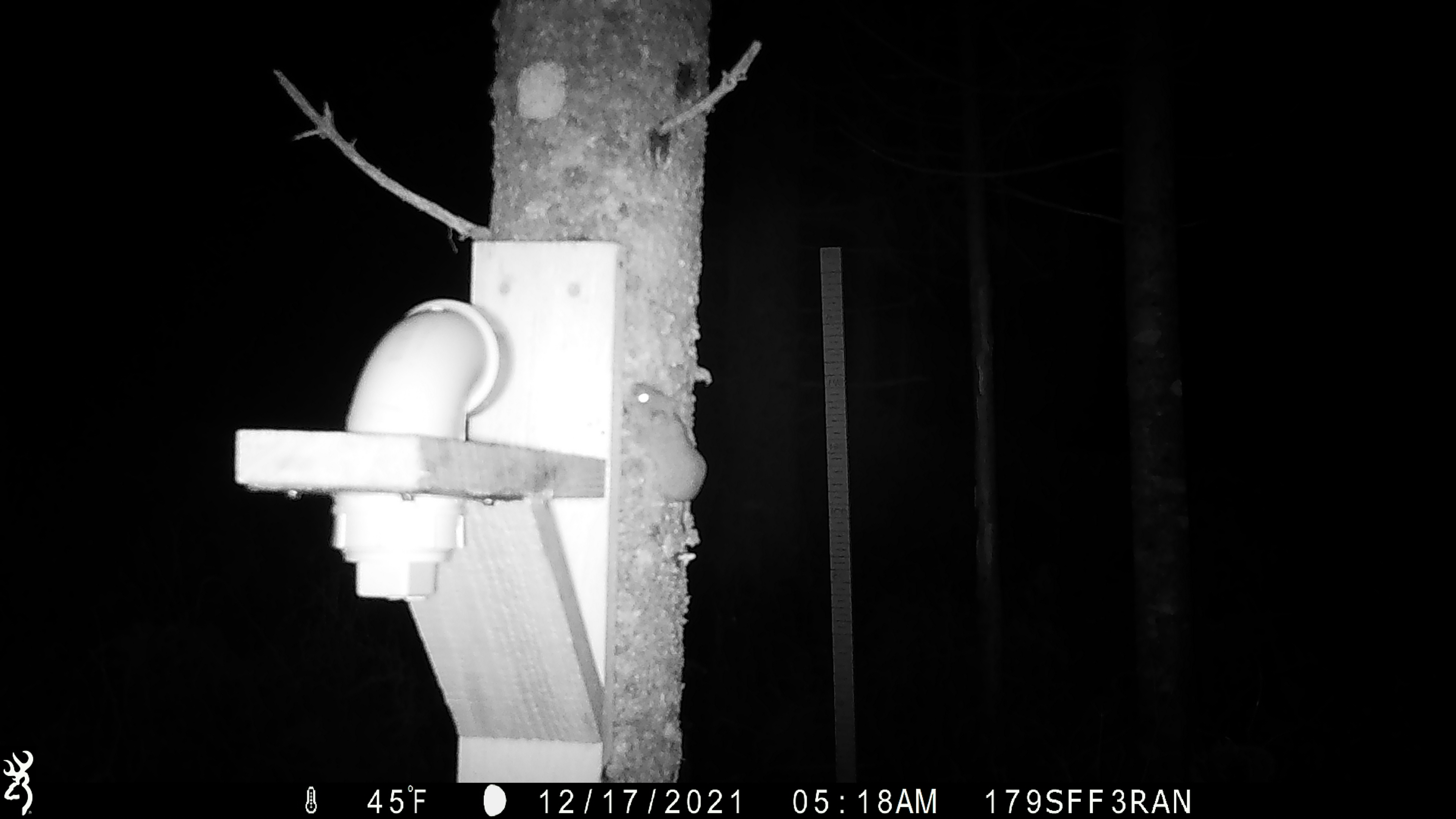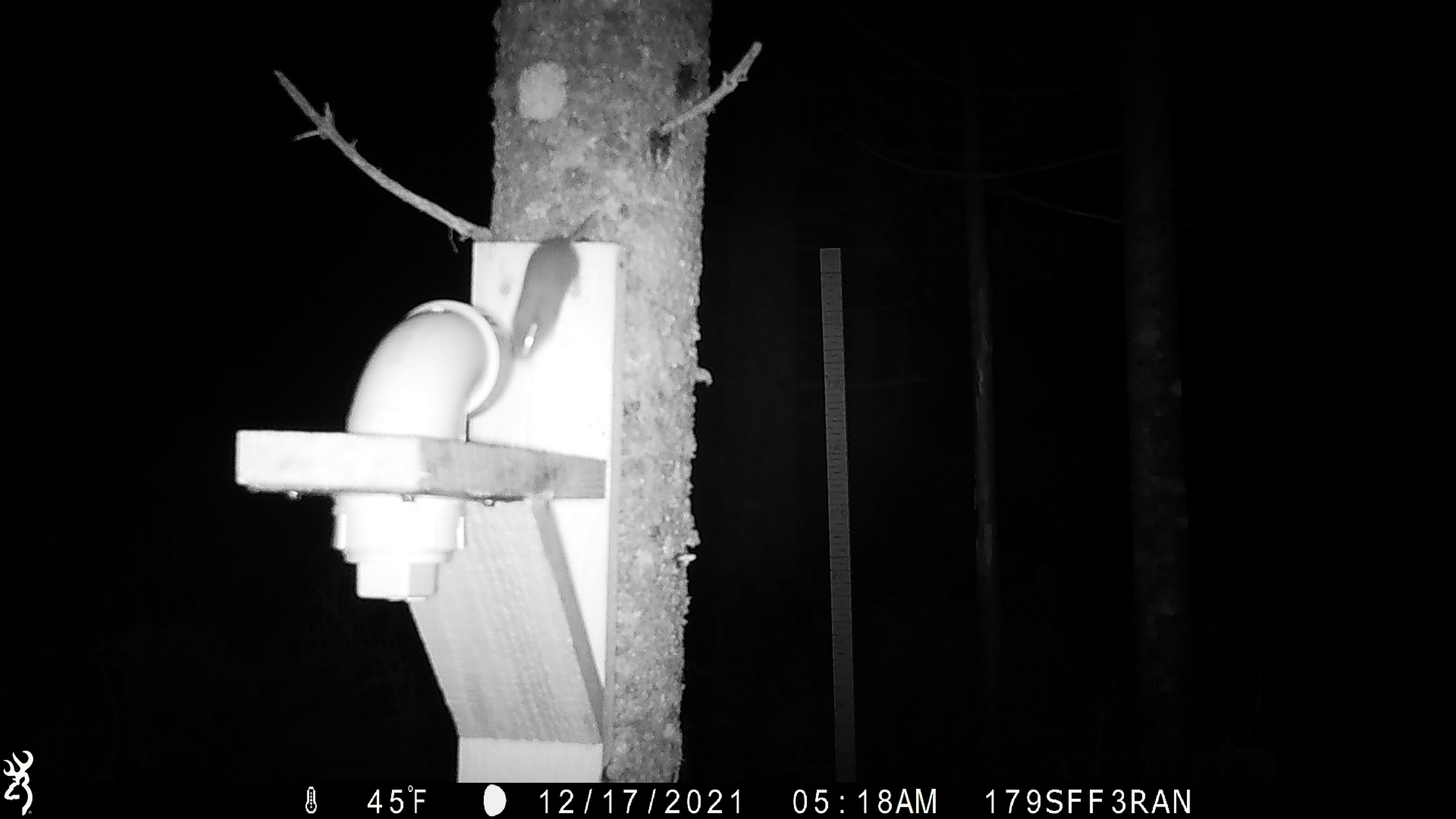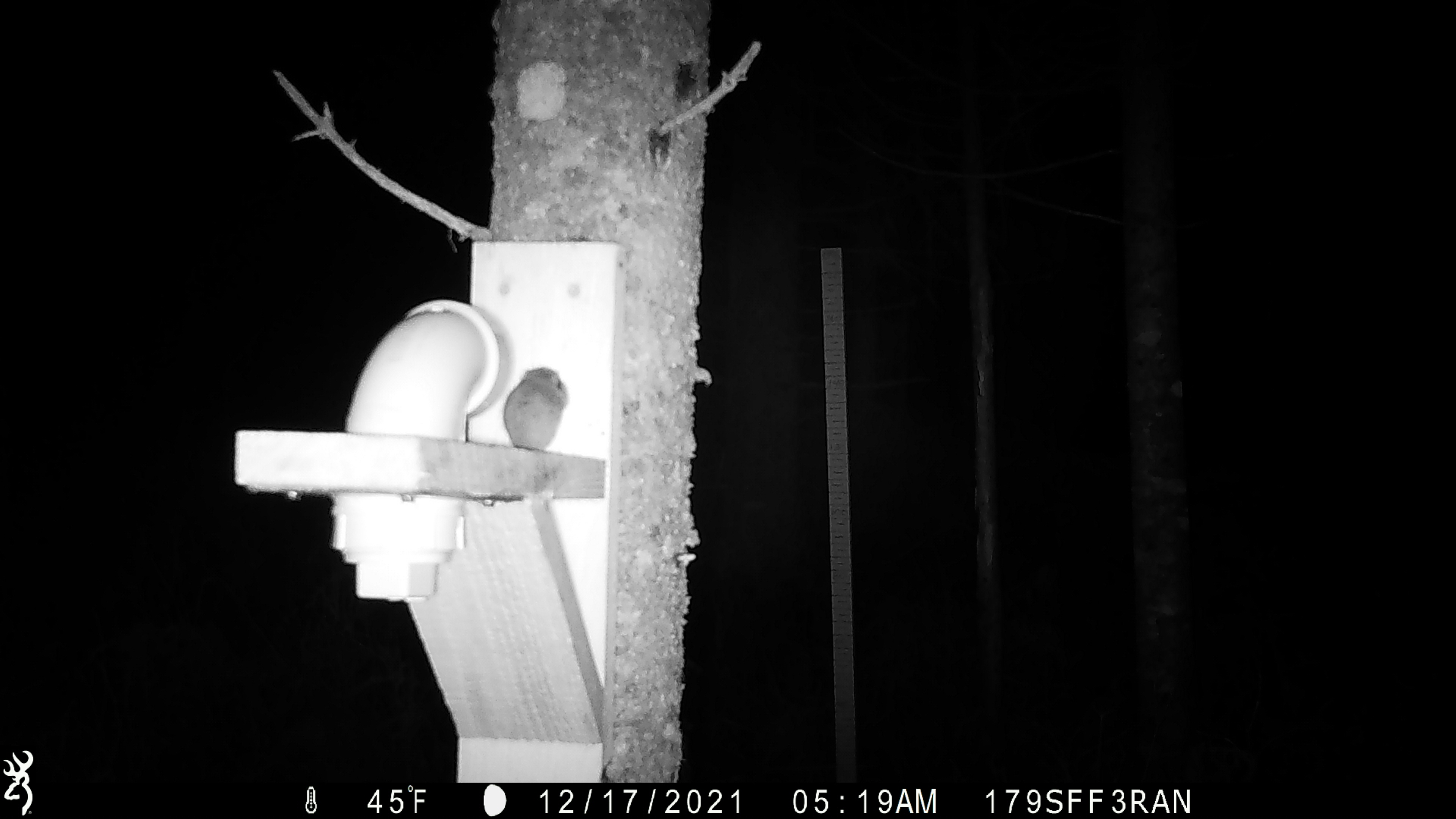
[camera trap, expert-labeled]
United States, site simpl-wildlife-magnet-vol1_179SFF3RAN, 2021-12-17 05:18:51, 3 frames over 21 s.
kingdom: Animalia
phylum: Chordata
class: Mammalia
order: Rodentia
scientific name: Rodentia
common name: mouse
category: mouse sp.